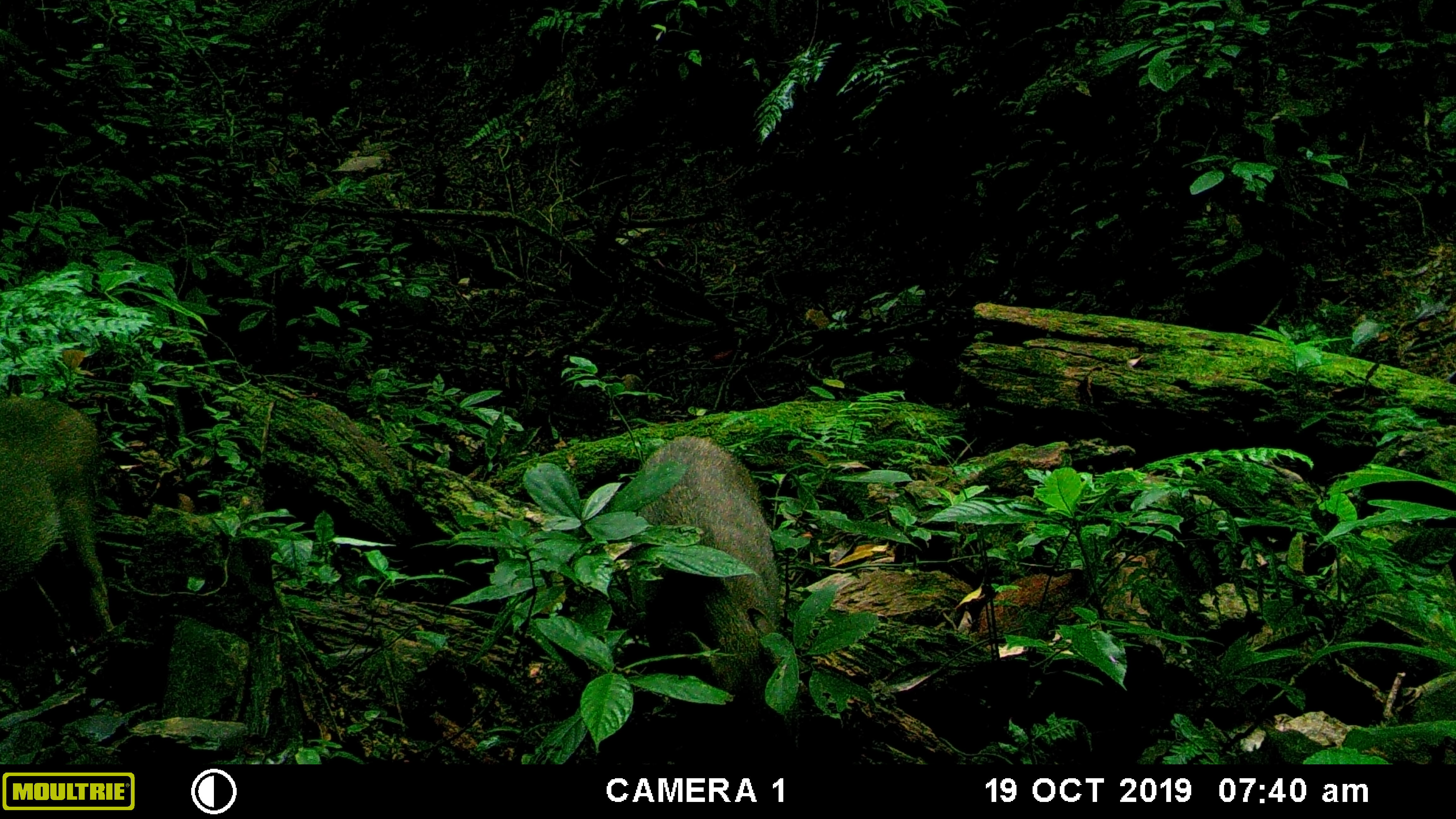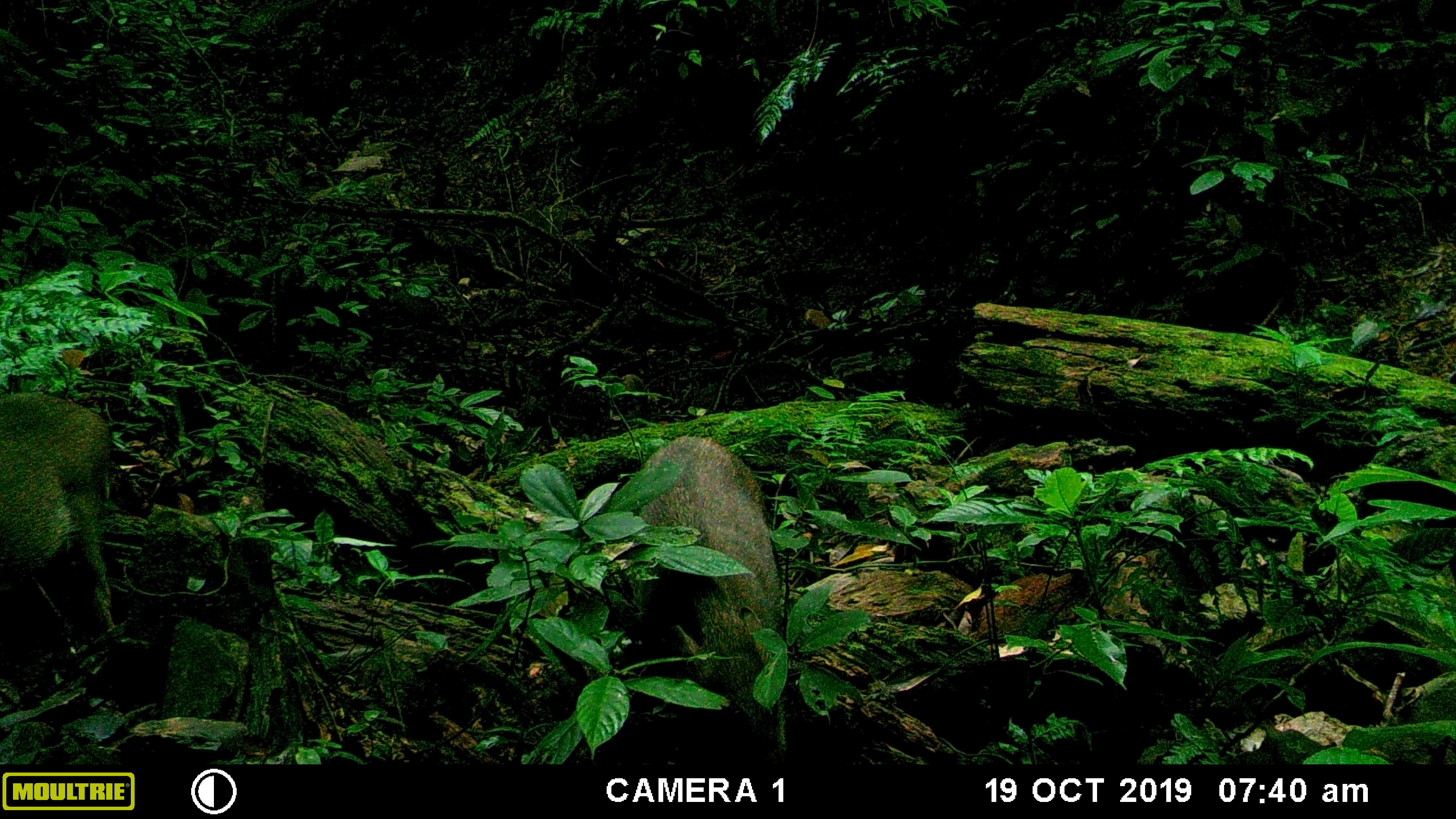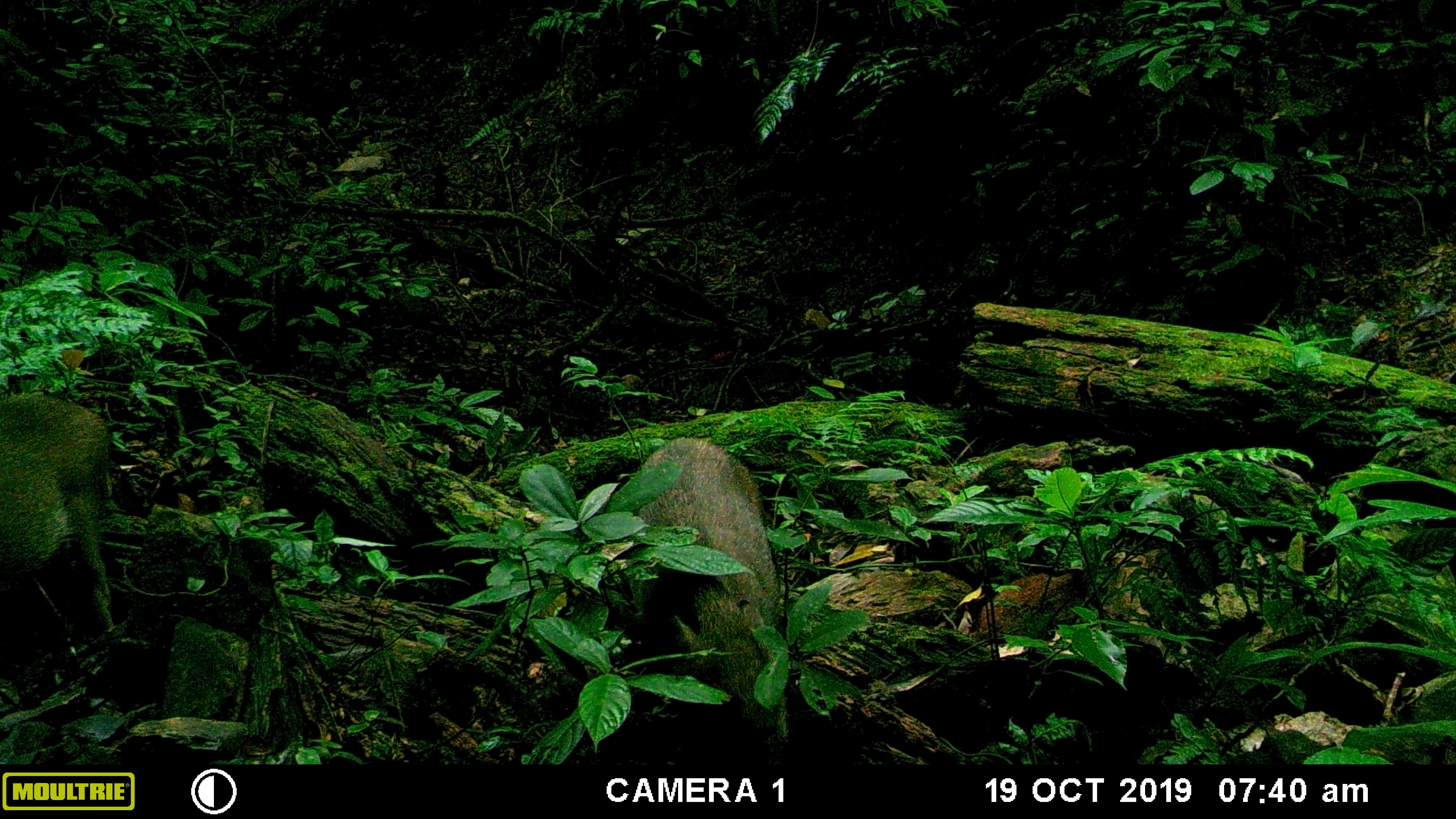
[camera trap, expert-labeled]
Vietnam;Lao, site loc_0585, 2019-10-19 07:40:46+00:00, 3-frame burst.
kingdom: Animalia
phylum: Chordata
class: Mammalia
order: Artiodactyla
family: Suidae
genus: Sus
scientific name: Sus scrofa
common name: eurasian wild pig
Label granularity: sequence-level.